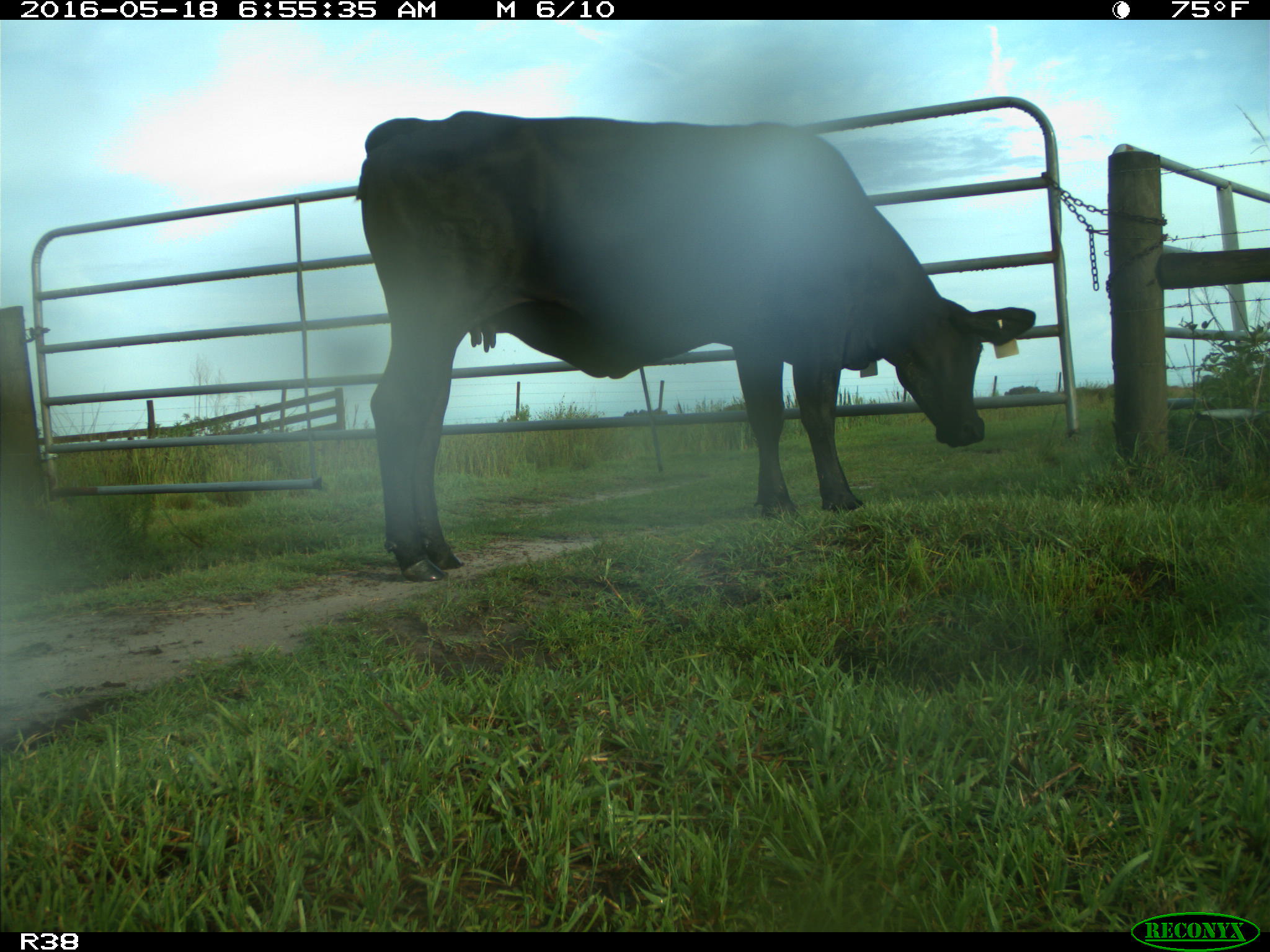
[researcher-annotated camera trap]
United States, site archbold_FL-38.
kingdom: Animalia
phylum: Chordata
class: Mammalia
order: Artiodactyla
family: Bovidae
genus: Bos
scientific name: Bos taurus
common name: domestic cow